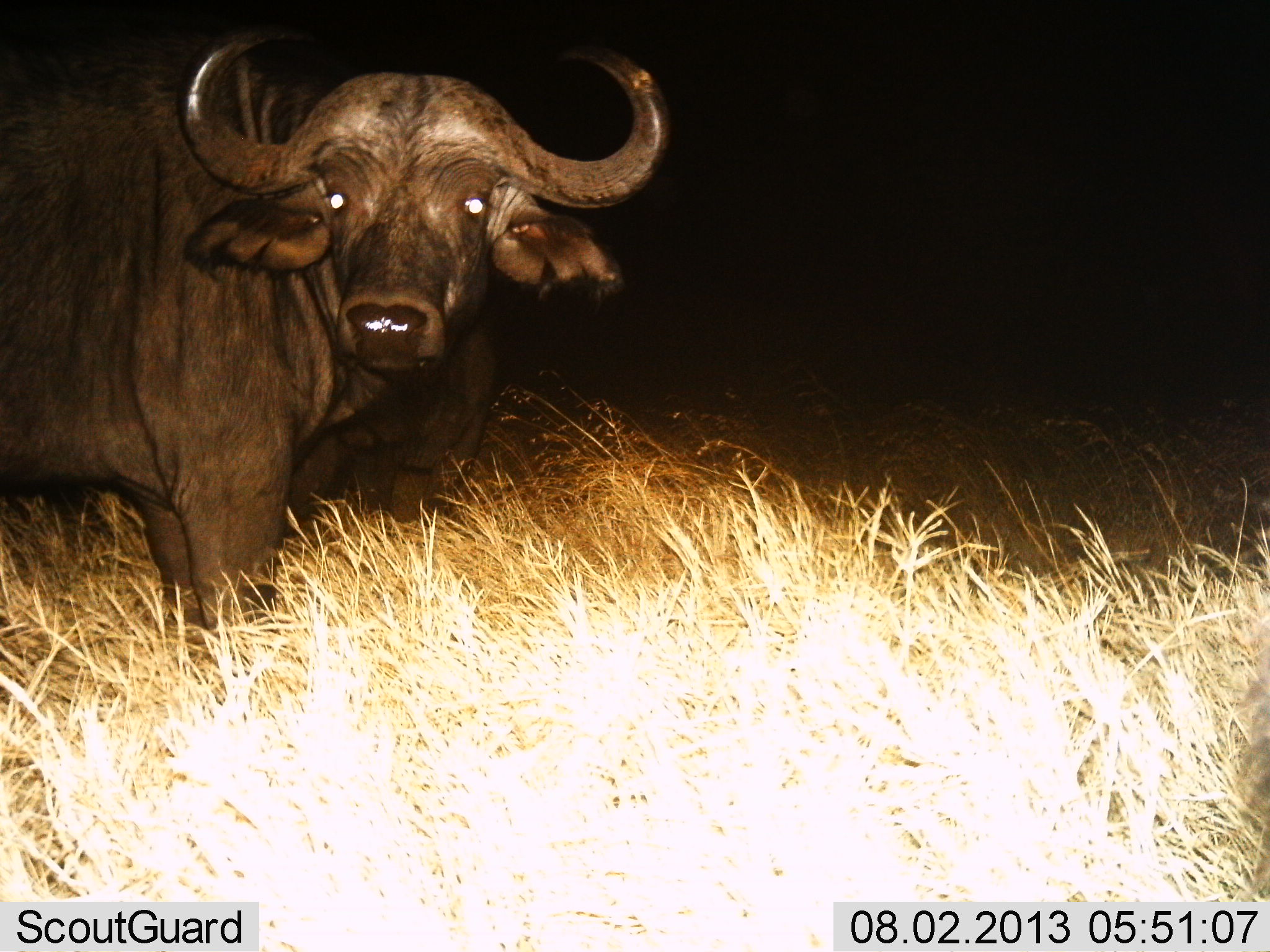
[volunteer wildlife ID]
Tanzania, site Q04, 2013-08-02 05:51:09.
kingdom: Animalia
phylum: Chordata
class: Mammalia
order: Artiodactyla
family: Bovidae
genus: Syncerus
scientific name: Syncerus caffer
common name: cape buffalo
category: buffalo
Buffalo (cape buffalo) (Syncerus caffer), count 1. Behavior (volunteer vote fractions): standing 93%, resting 7%, moving 4%, interacting 0%. Young present (vote fraction): 0%. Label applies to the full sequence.